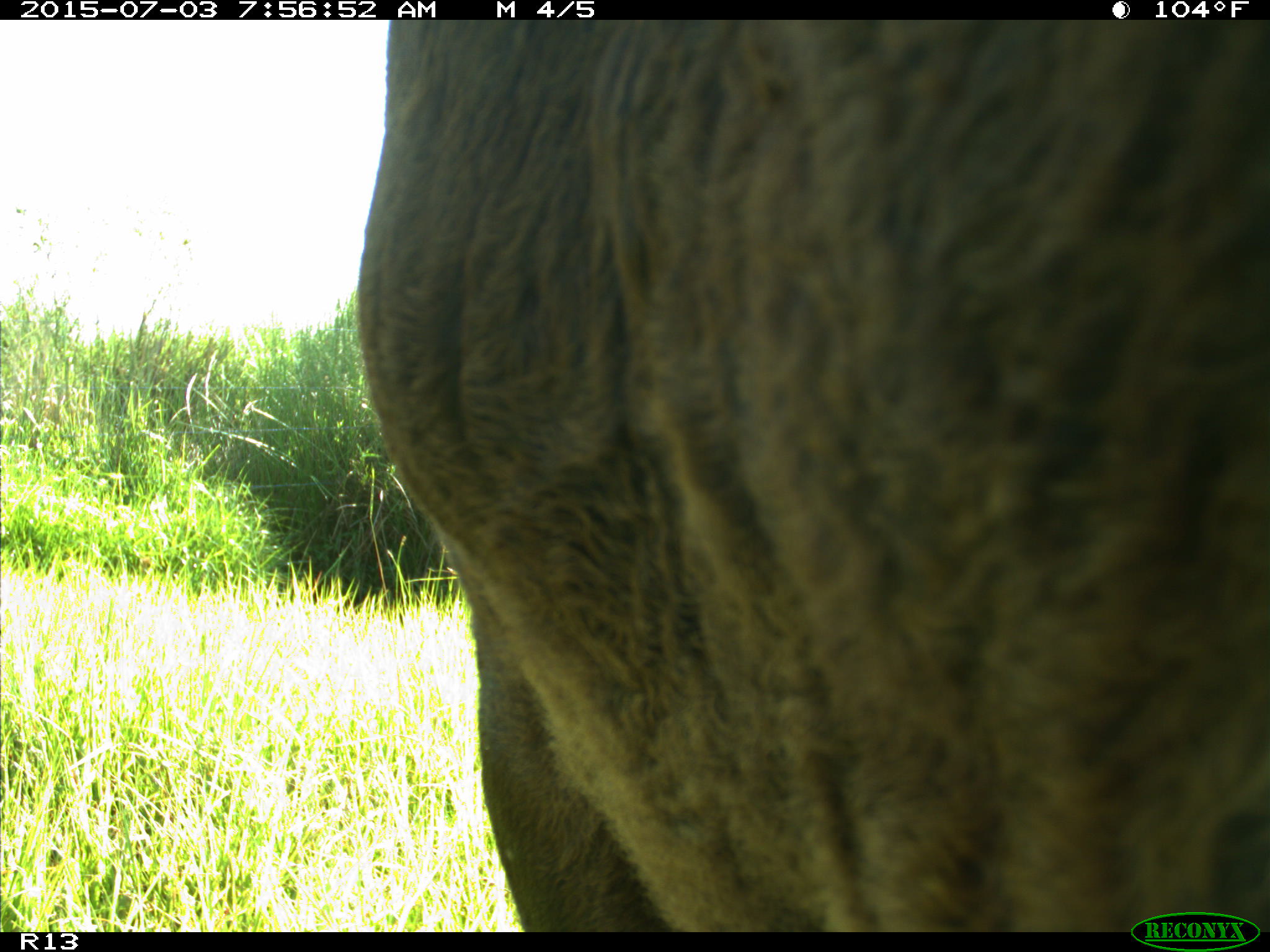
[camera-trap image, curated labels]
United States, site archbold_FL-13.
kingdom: Animalia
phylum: Chordata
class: Mammalia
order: Artiodactyla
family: Bovidae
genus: Bos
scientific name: Bos taurus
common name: domestic cow